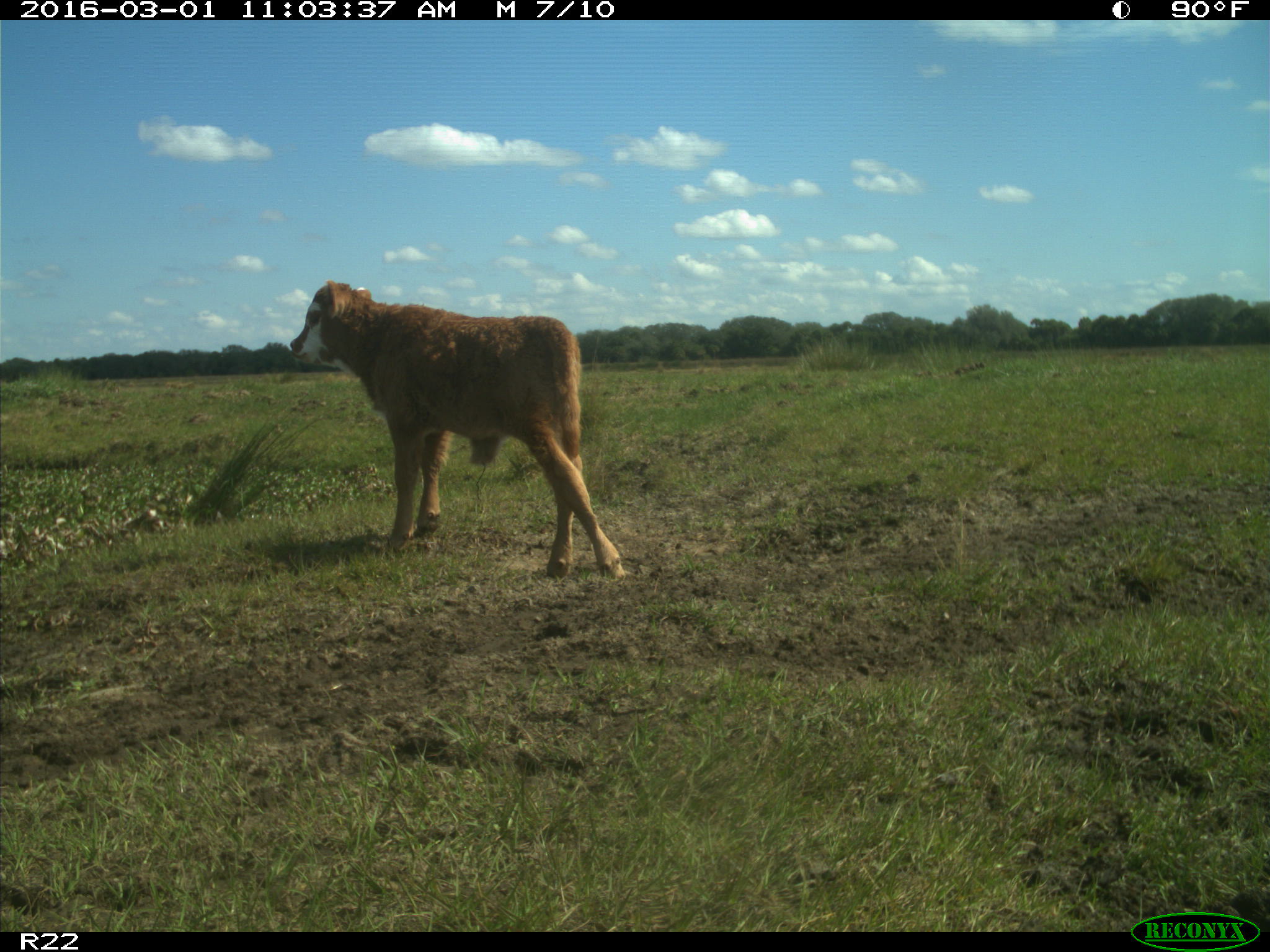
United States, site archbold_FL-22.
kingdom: Animalia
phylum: Chordata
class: Mammalia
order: Artiodactyla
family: Bovidae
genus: Bos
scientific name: Bos taurus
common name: domestic cow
Bos taurus (domestic cow).